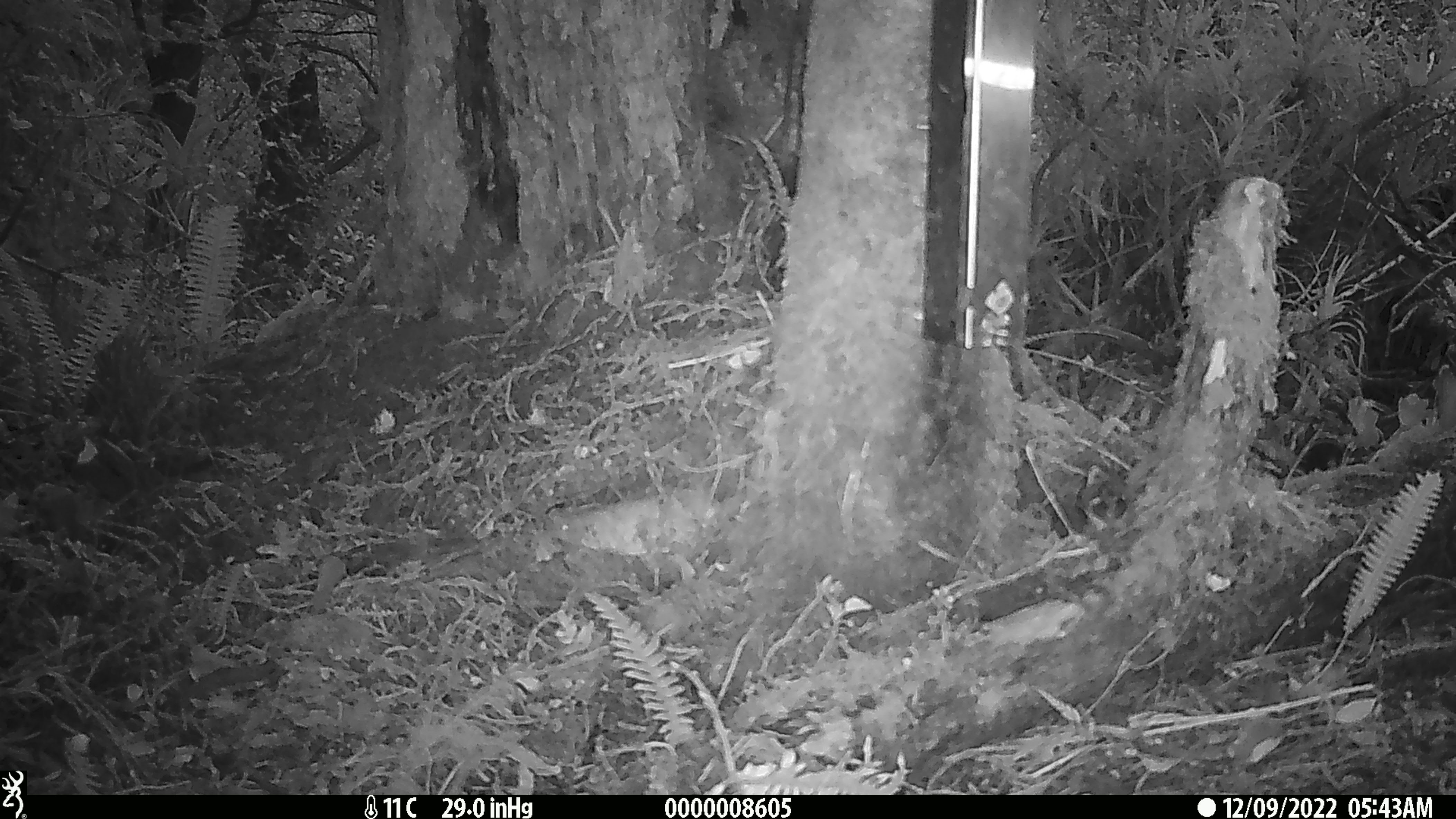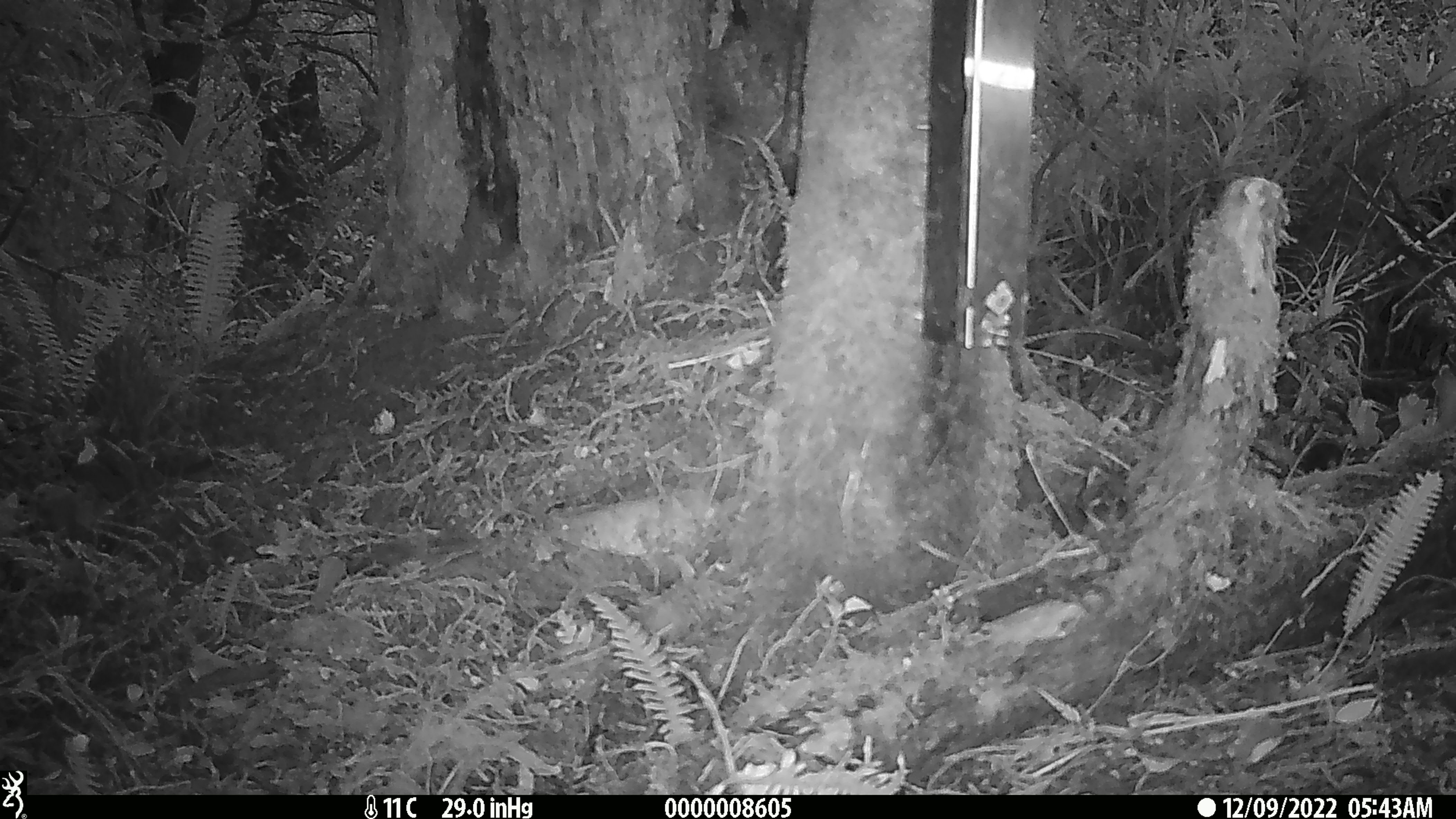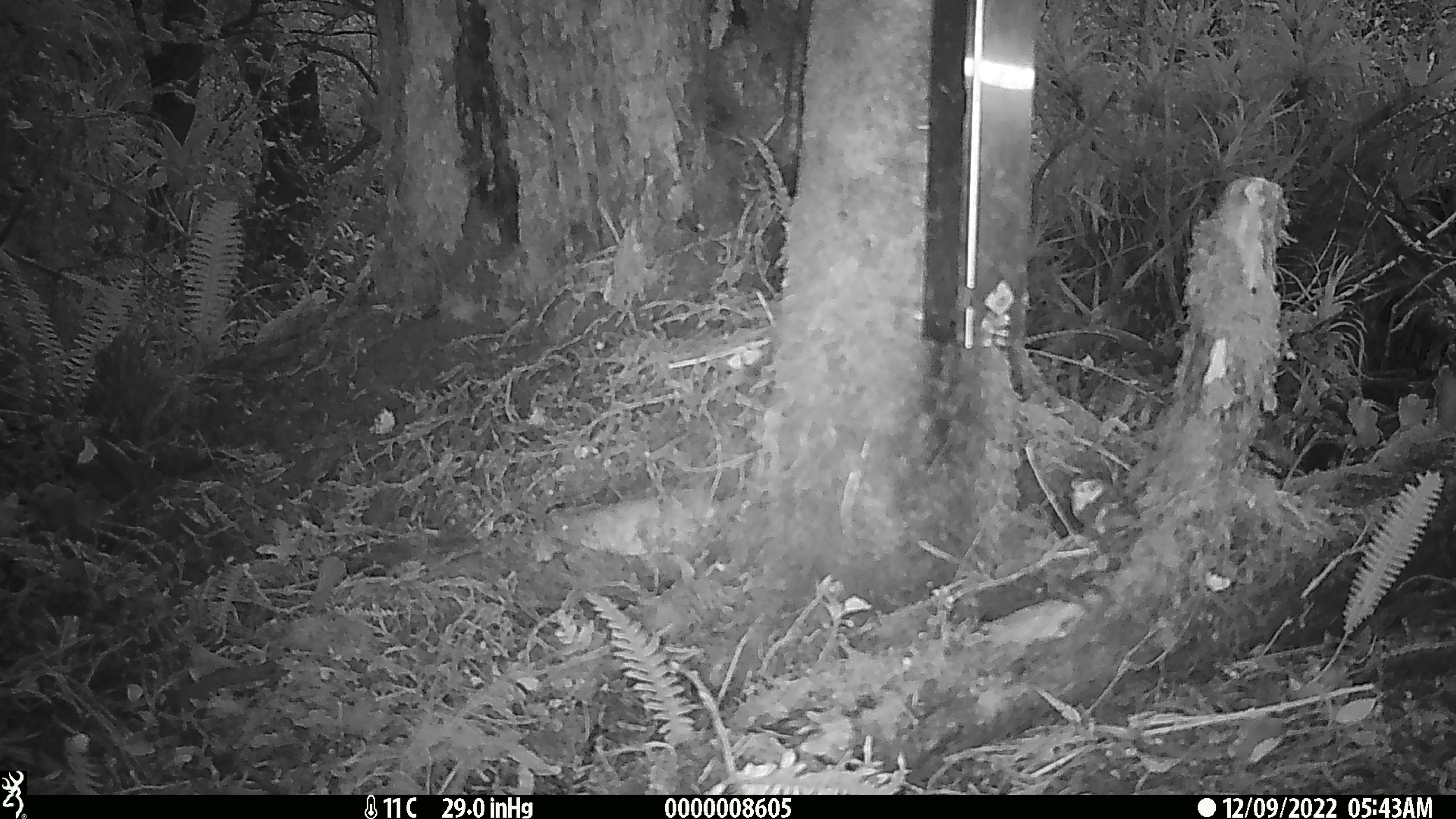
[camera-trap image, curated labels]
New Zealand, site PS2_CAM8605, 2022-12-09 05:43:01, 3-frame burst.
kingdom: Animalia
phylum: Chordata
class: Aves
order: Passeriformes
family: Acanthisittidae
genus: Acanthisitta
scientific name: Acanthisitta chloris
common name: rifleman